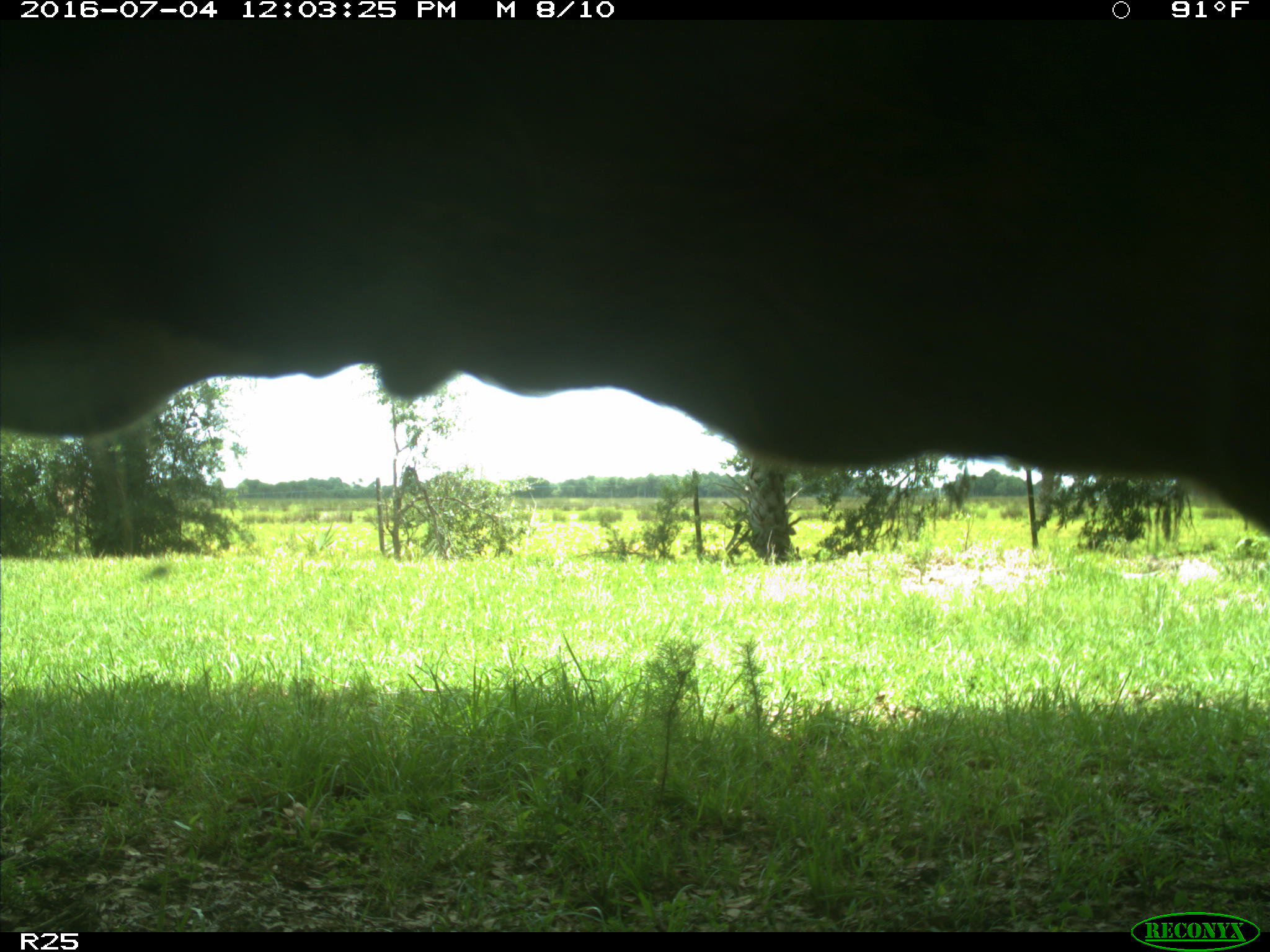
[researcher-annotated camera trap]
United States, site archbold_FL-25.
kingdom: Animalia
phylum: Chordata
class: Mammalia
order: Artiodactyla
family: Bovidae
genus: Bos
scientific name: Bos taurus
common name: domestic cow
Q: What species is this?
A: Bos taurus (domestic cow).